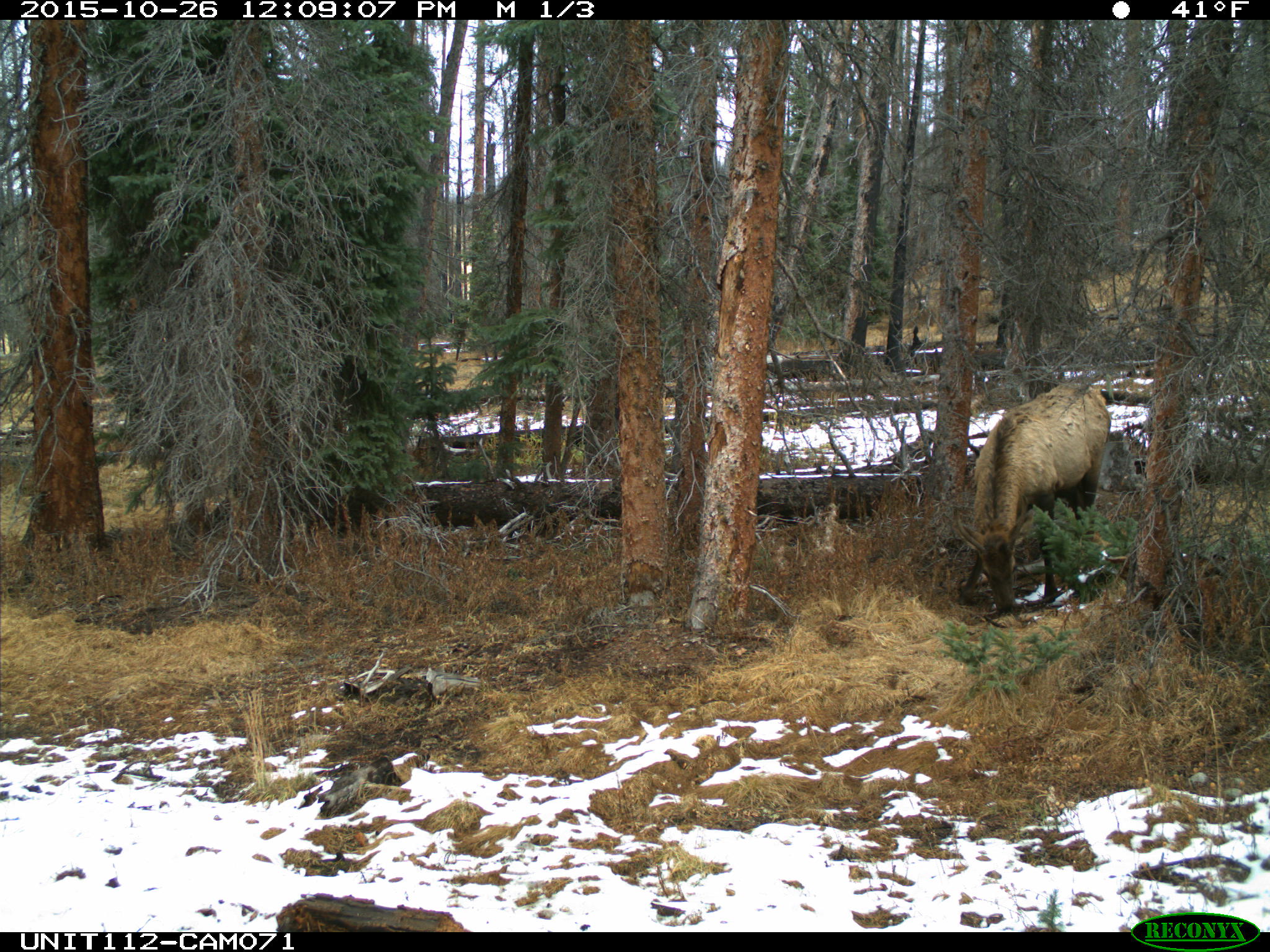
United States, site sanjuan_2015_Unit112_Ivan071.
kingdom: Animalia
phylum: Chordata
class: Mammalia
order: Artiodactyla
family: Cervidae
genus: Cervus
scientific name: Cervus elaphus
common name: red deer